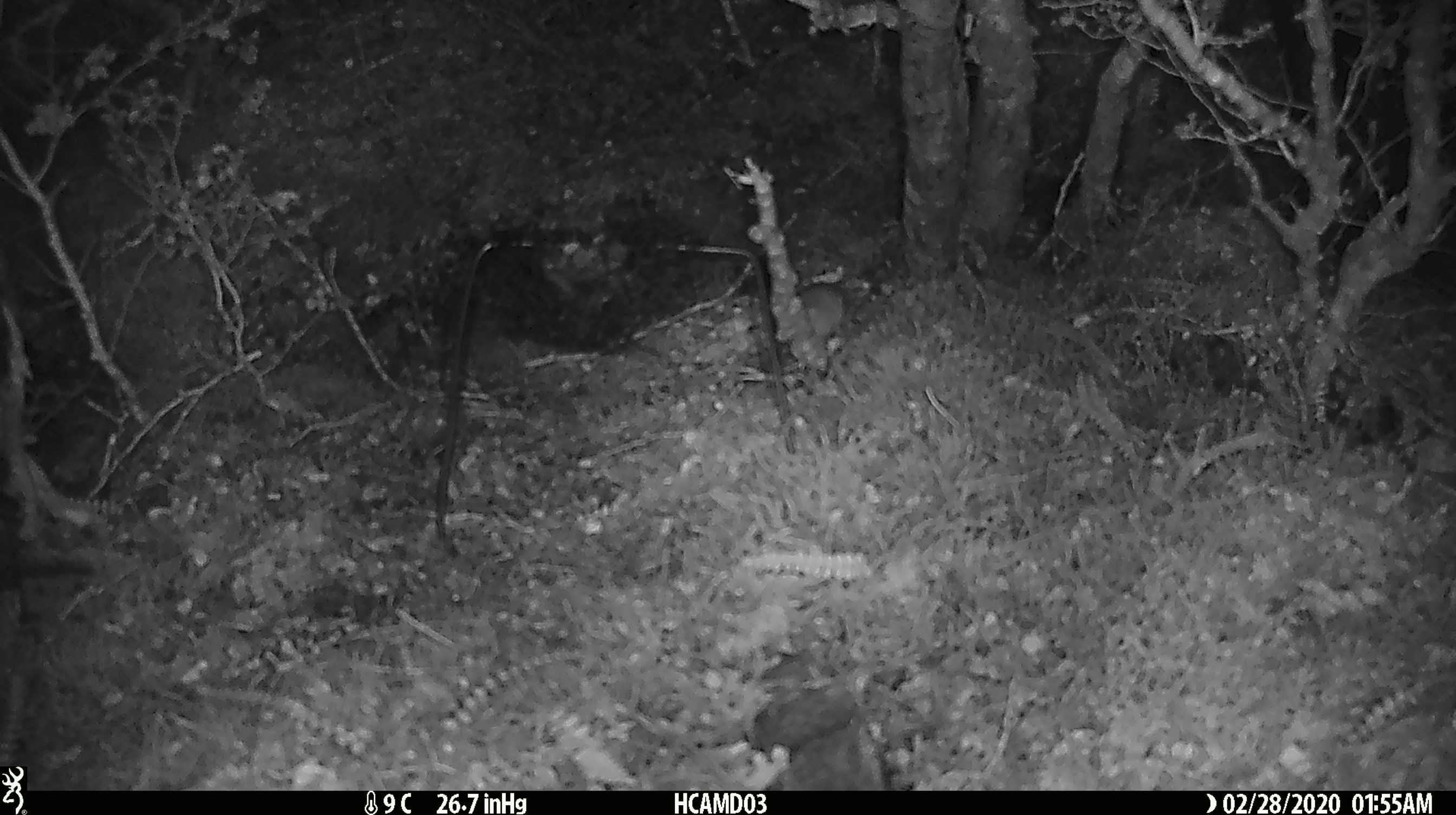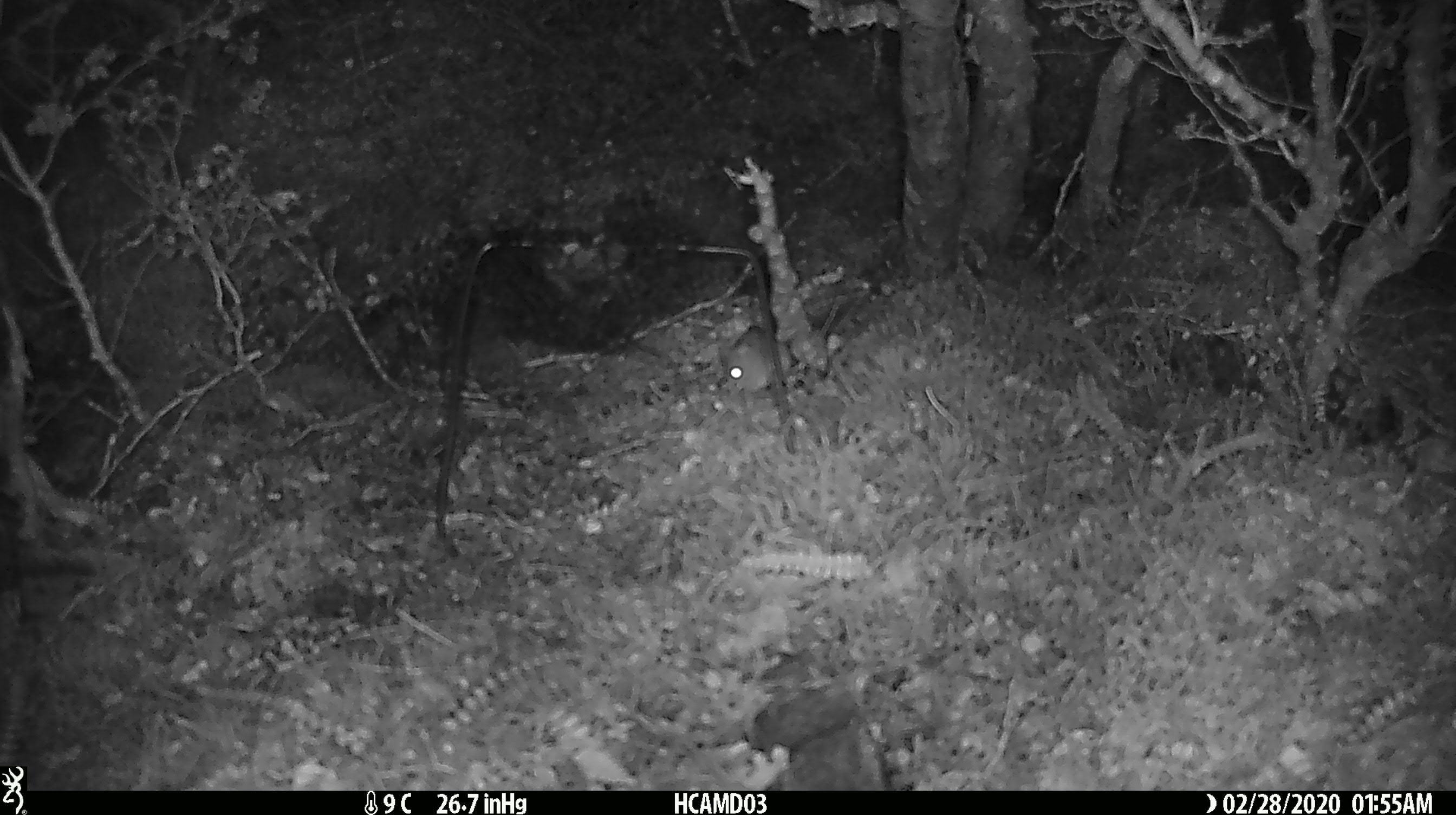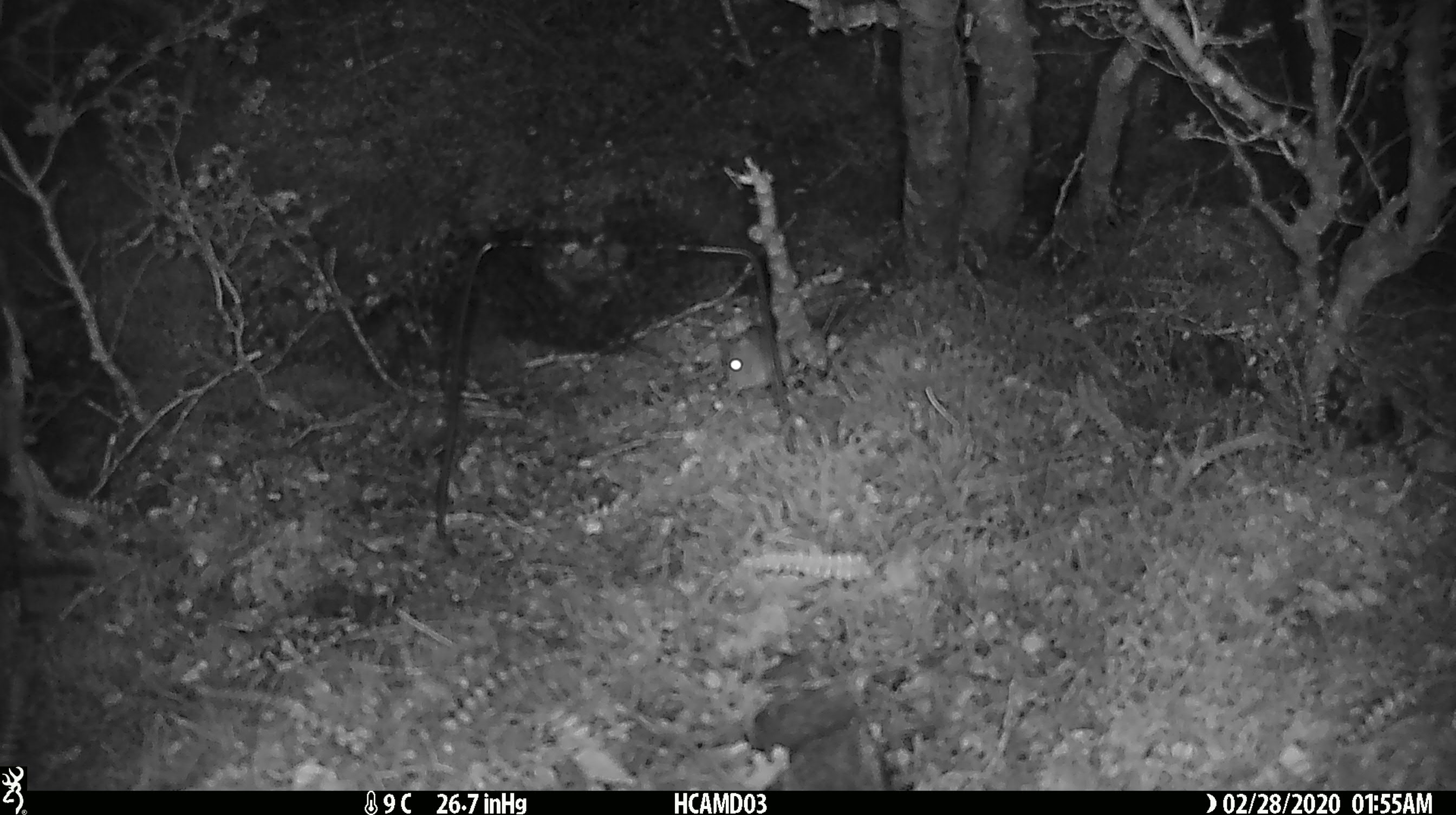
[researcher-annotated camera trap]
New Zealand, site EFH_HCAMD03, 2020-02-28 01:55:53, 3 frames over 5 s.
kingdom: Animalia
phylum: Chordata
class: Mammalia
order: Rodentia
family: Muridae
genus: Mus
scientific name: Mus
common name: mouse